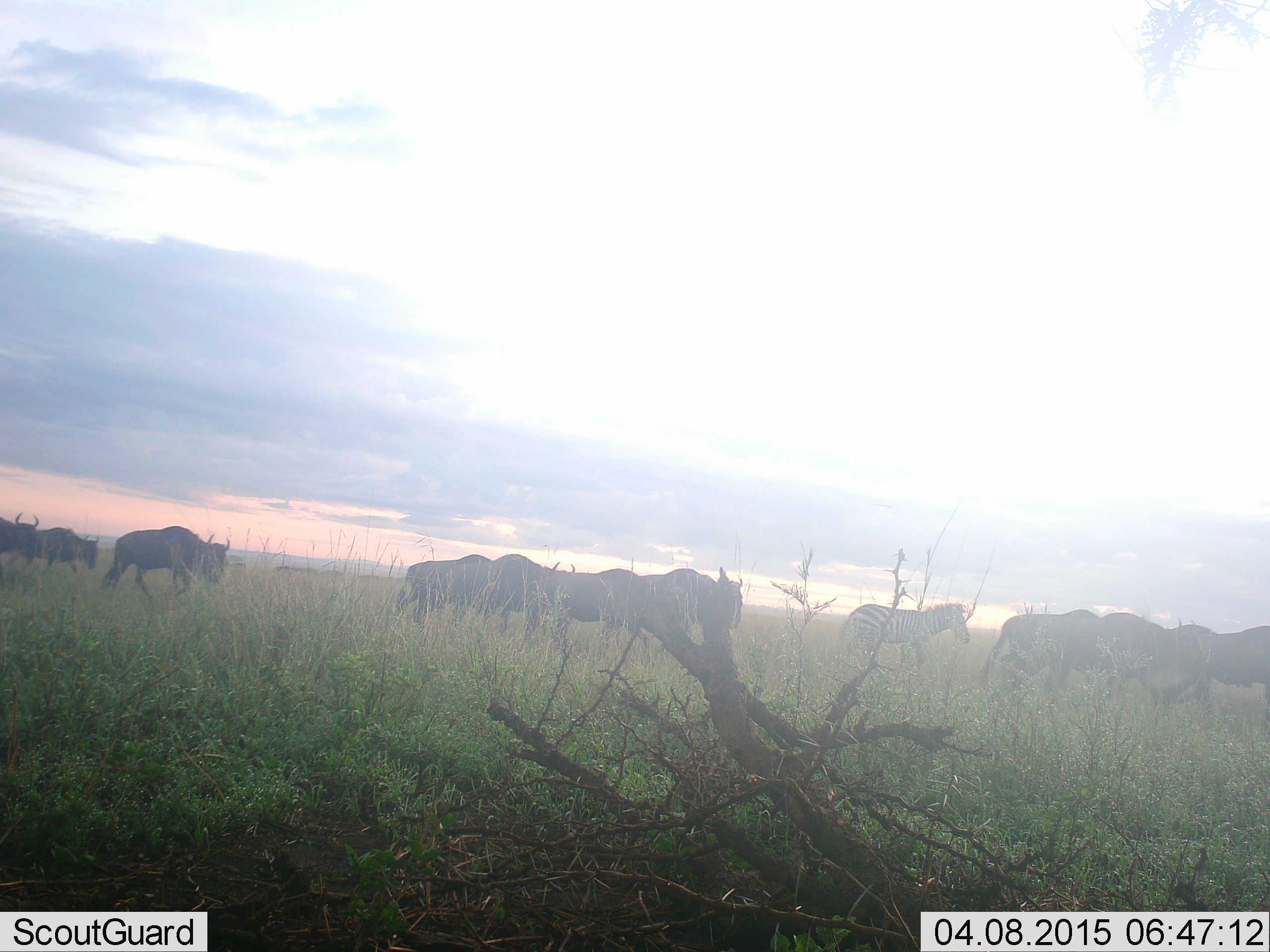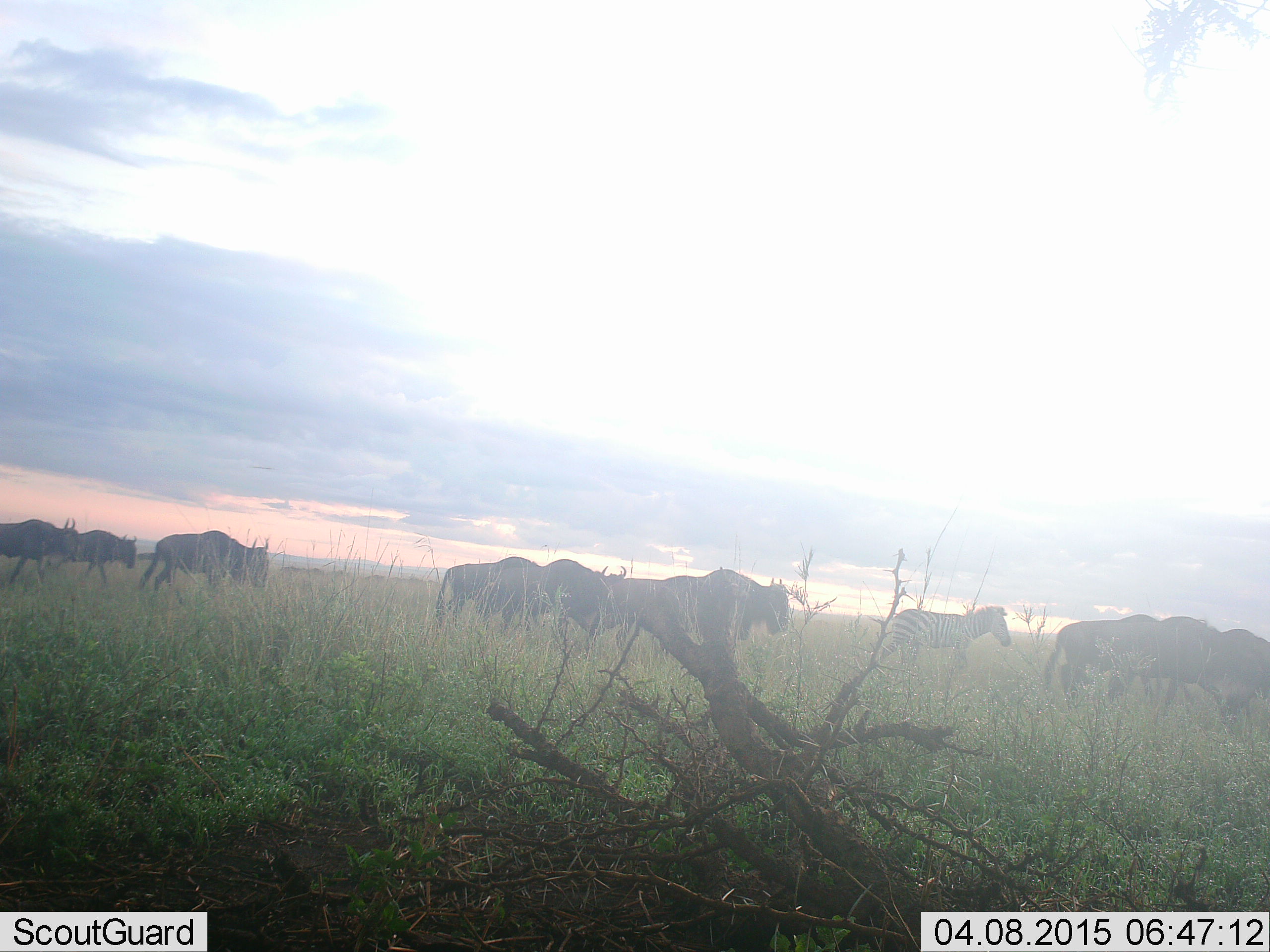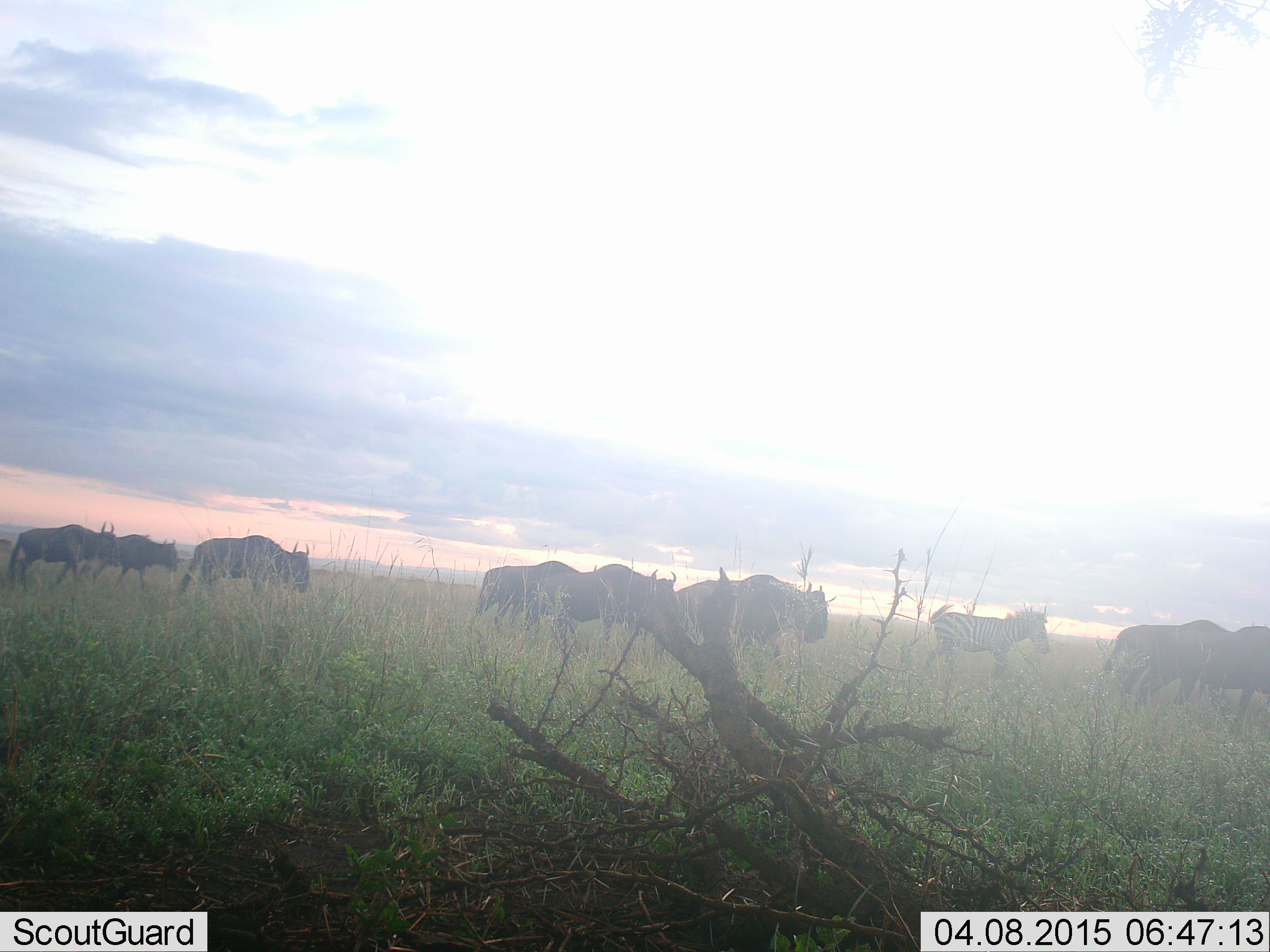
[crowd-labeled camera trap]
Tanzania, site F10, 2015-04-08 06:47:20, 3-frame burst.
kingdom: Animalia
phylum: Chordata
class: Mammalia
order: Artiodactyla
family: Bovidae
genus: Connochaetes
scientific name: Connochaetes taurinus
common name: blue wildebeest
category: wildebeest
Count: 11-50.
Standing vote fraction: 0%.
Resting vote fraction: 0%.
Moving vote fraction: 100%.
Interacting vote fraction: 0%.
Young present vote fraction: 0%.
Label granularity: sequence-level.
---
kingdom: Animalia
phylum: Chordata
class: Mammalia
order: Perissodactyla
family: Equidae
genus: Equus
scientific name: Equus quagga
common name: plains zebra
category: zebra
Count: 1.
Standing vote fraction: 0%.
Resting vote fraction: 0%.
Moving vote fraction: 100%.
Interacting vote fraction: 0%.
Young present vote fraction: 0%.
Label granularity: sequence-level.